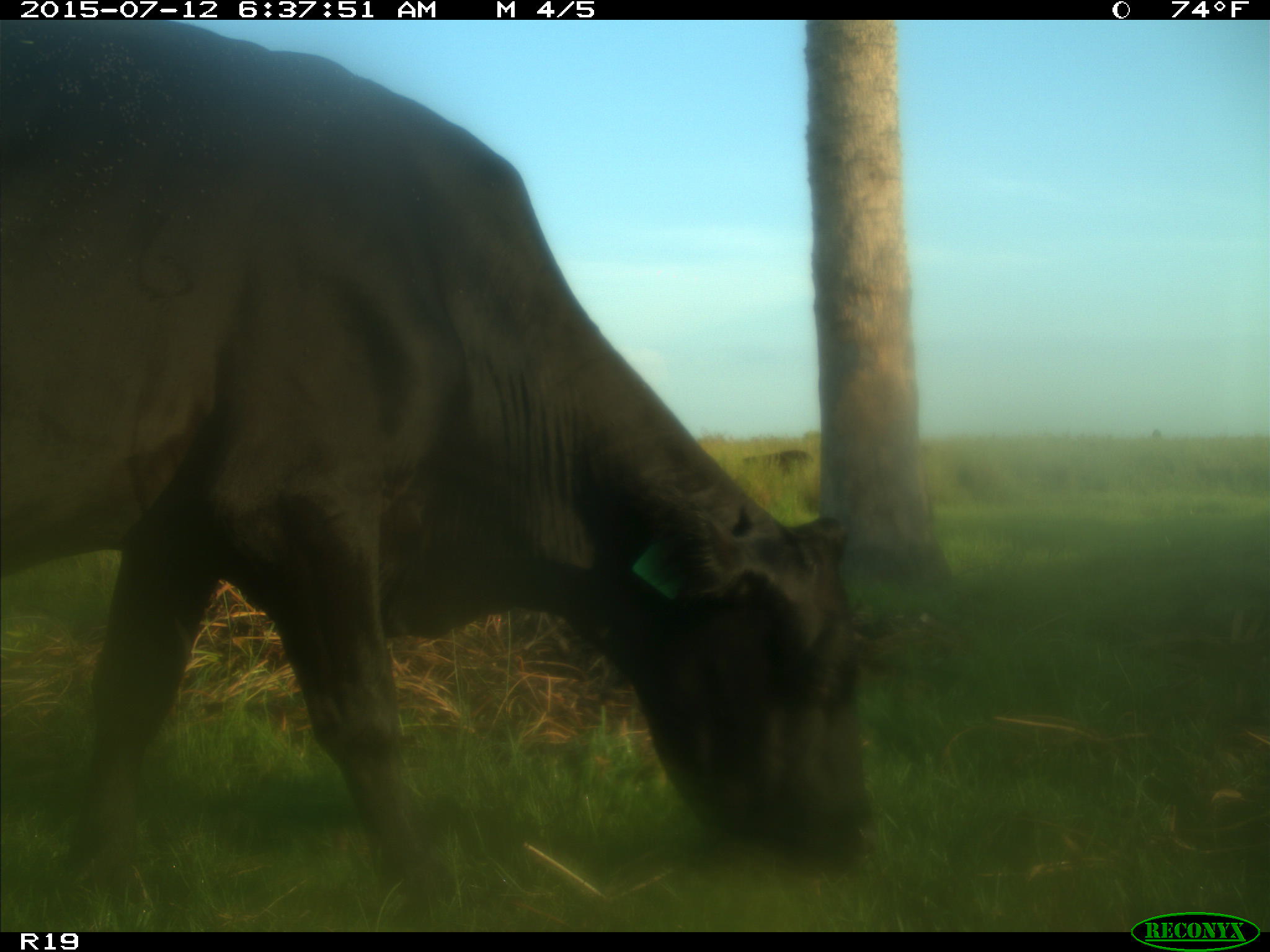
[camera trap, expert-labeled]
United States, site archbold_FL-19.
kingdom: Animalia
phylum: Chordata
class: Mammalia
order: Artiodactyla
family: Bovidae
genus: Bos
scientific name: Bos taurus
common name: domestic cow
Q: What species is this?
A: Bos taurus (domestic cow).